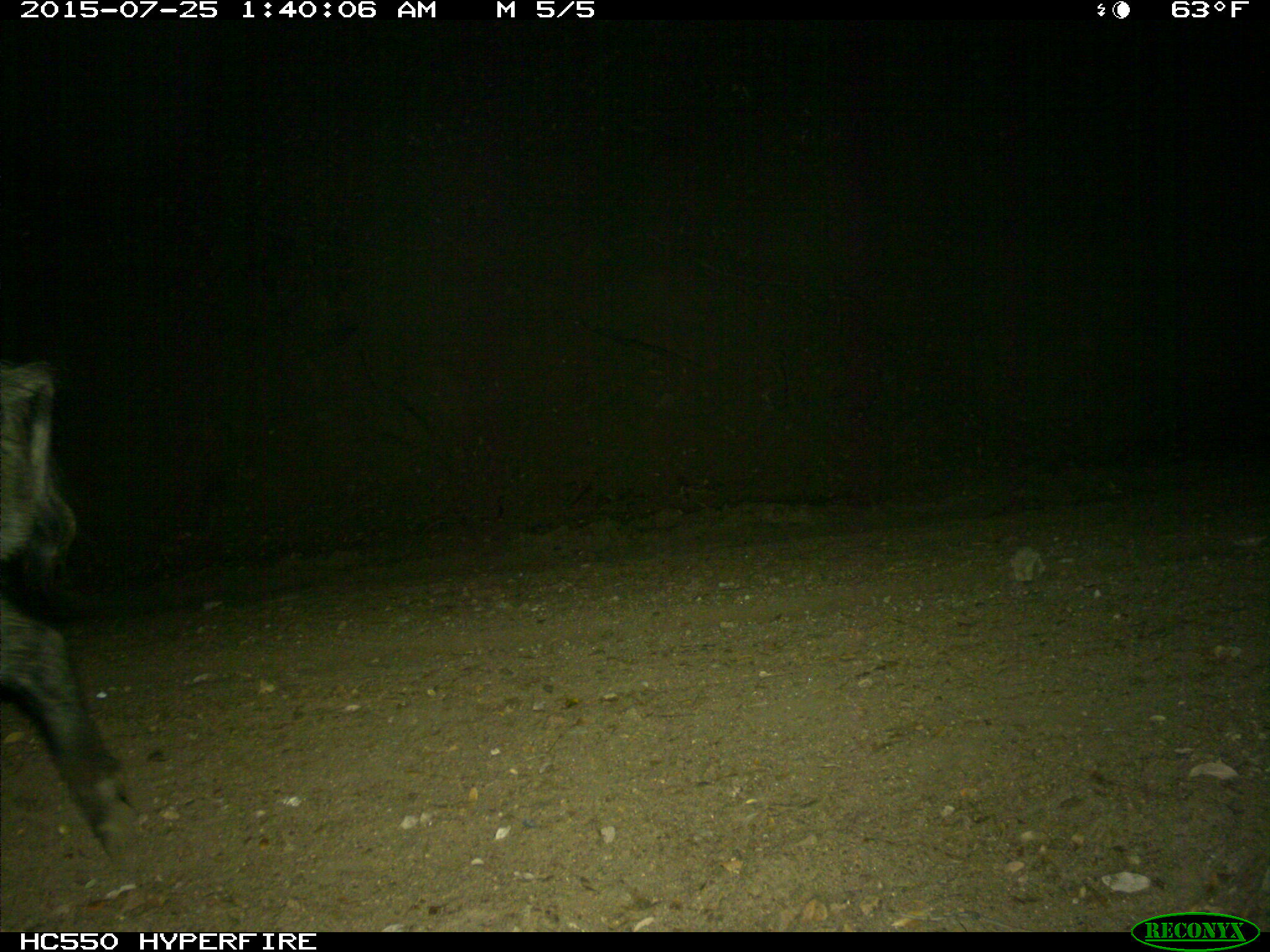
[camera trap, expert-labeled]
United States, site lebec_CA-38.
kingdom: Animalia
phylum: Chordata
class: Mammalia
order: Artiodactyla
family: Suidae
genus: Sus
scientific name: Sus scrofa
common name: wild boar